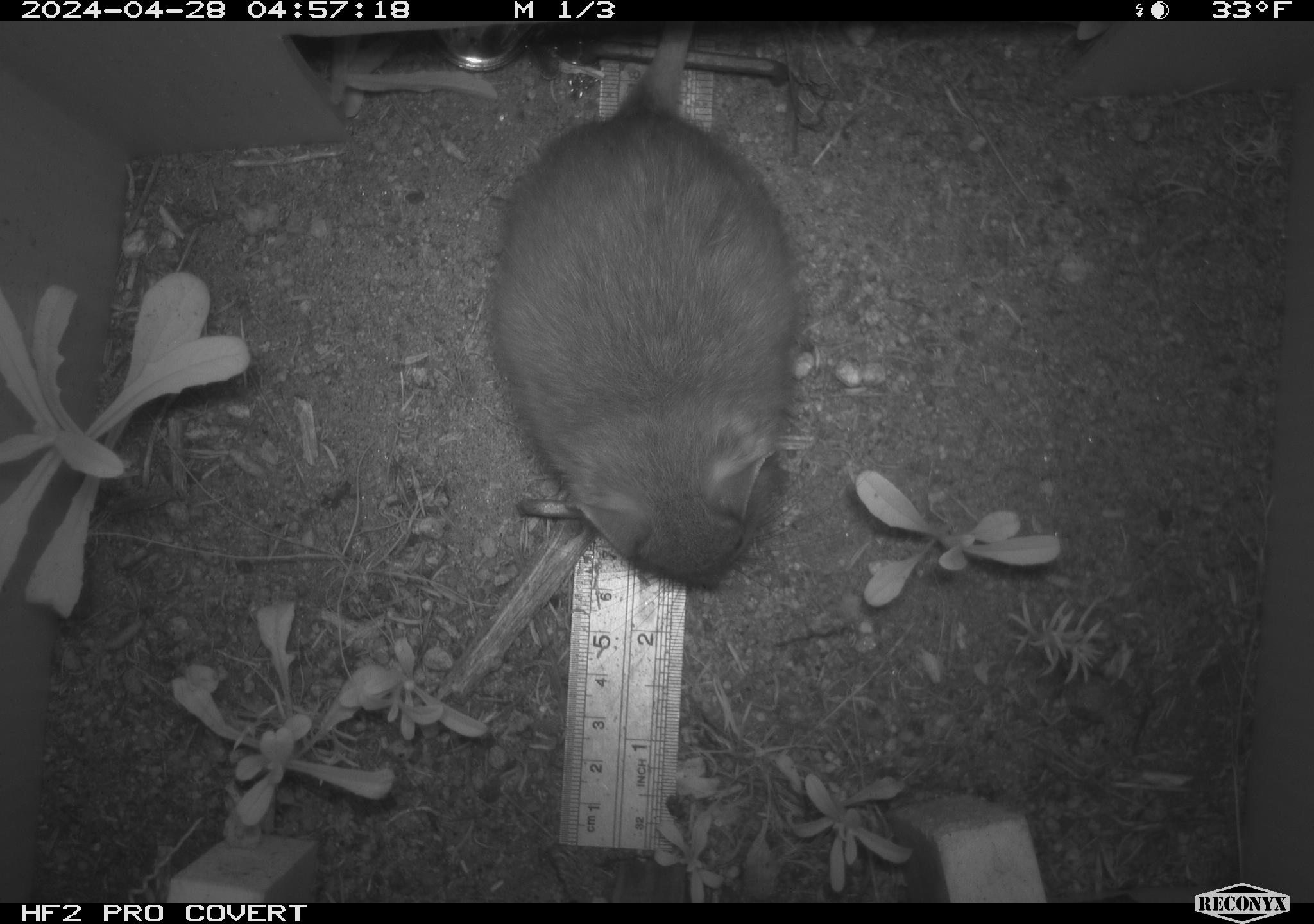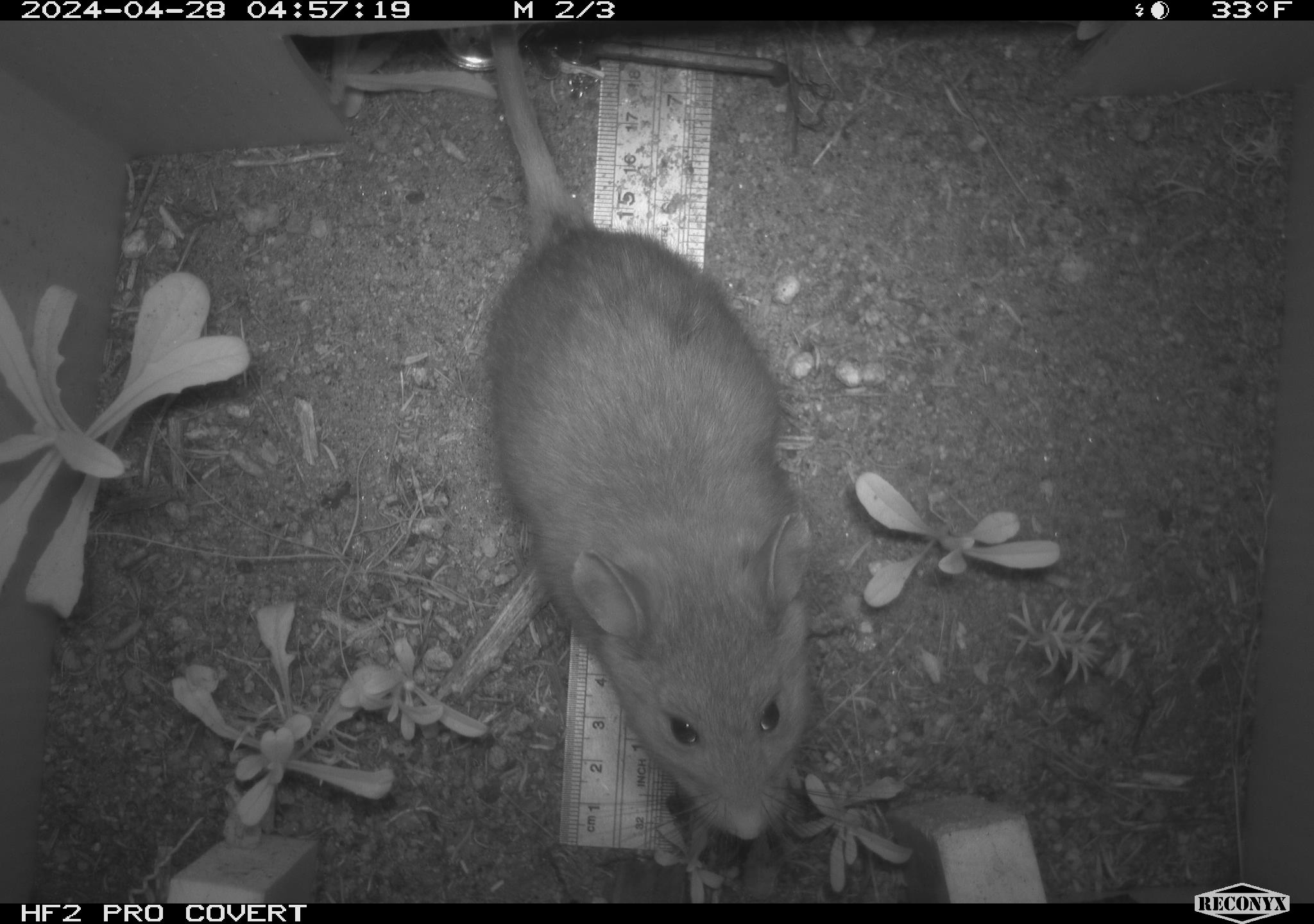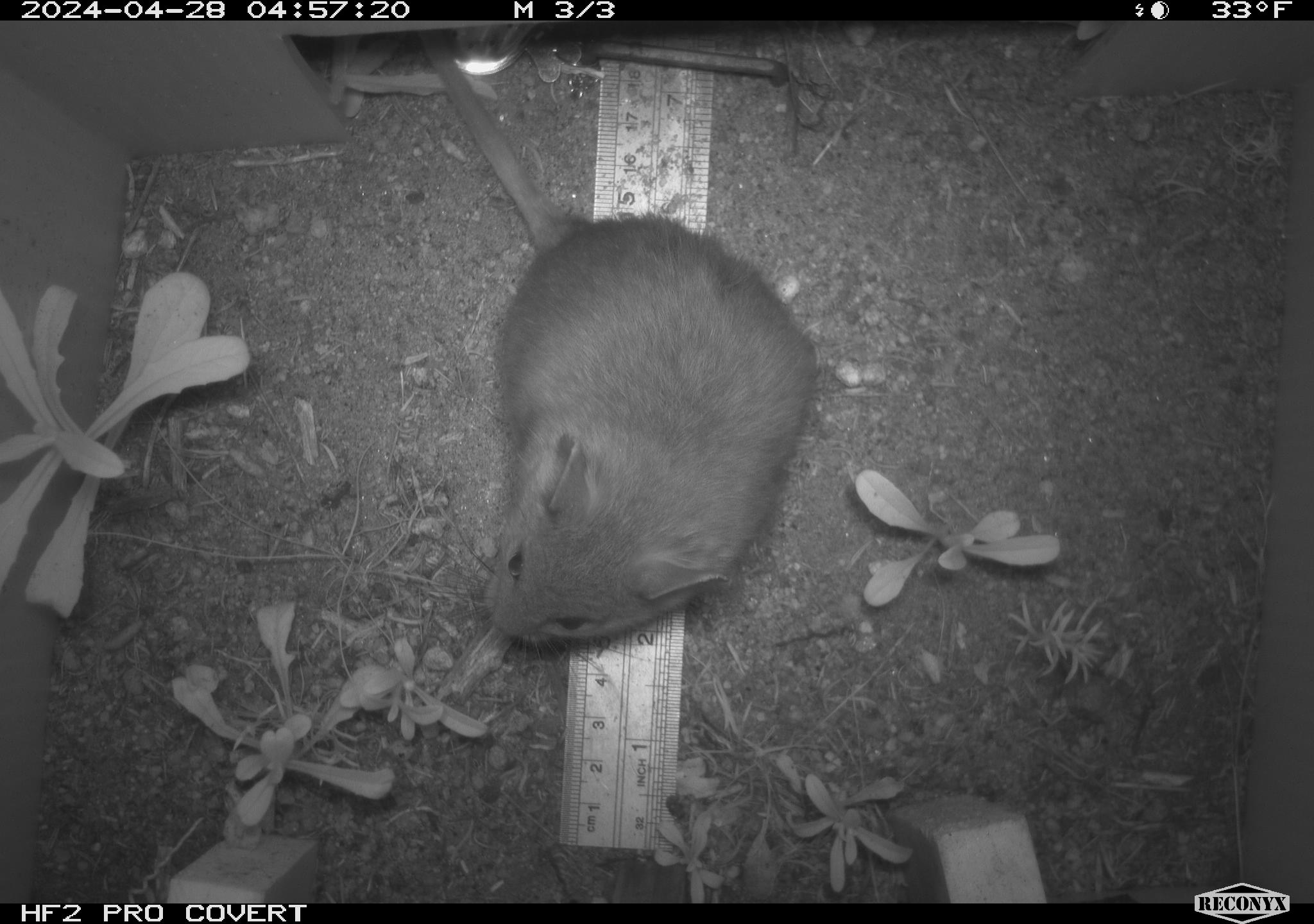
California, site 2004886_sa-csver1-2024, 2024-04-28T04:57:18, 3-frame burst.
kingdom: Animalia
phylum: Chordata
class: Mammalia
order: Rodentia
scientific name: Rodentia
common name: rodent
Rodent (Rodentia).